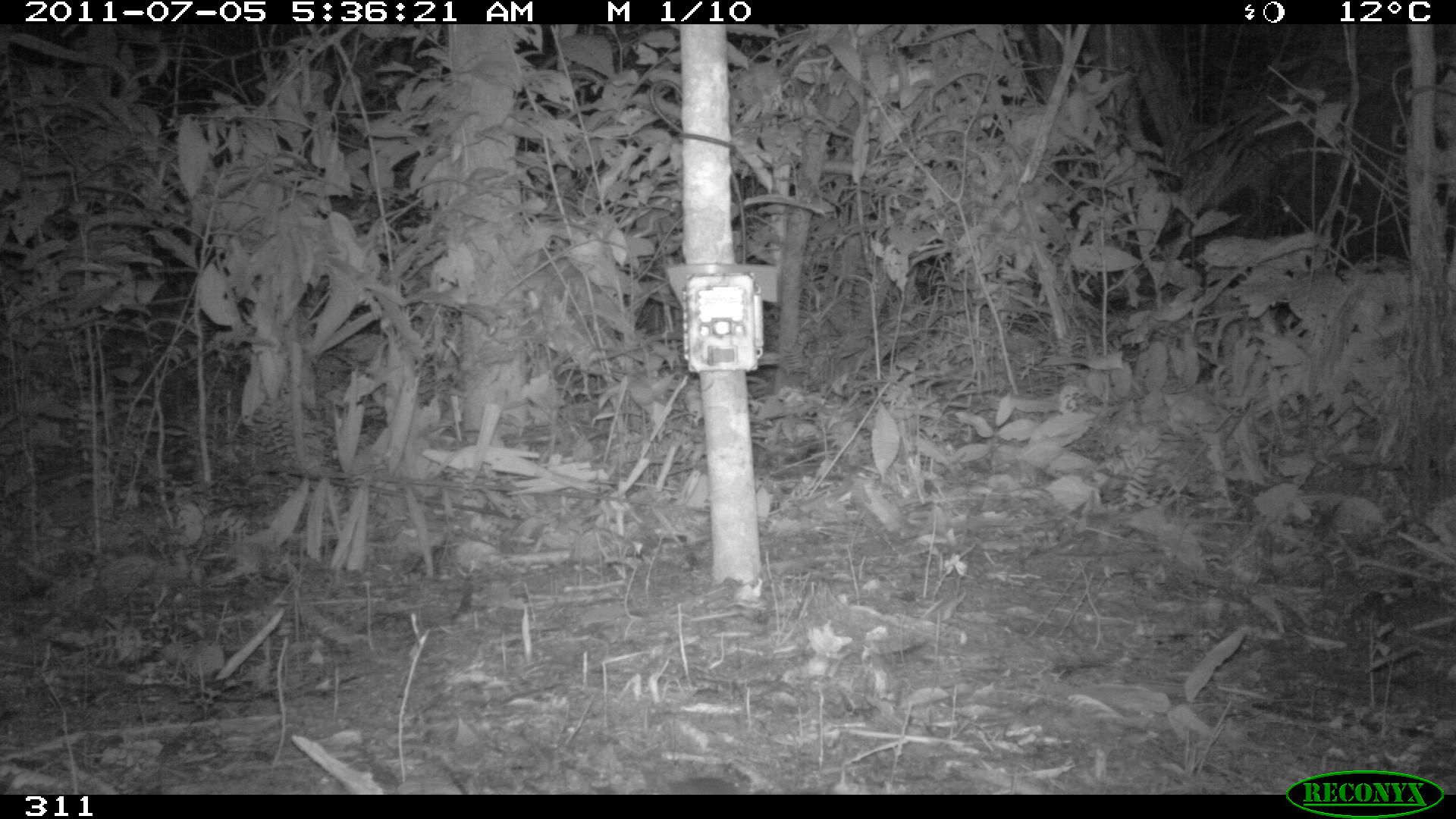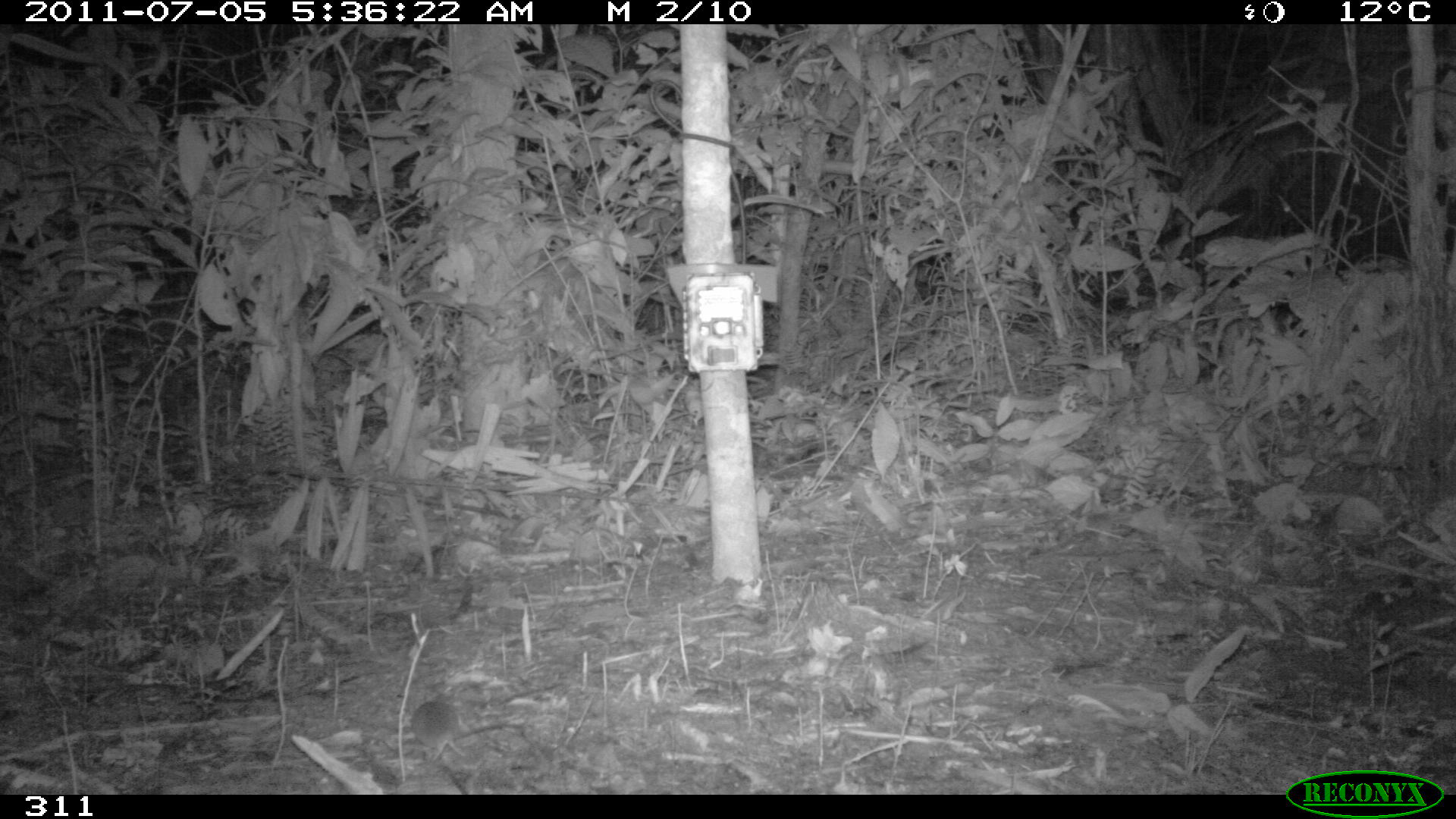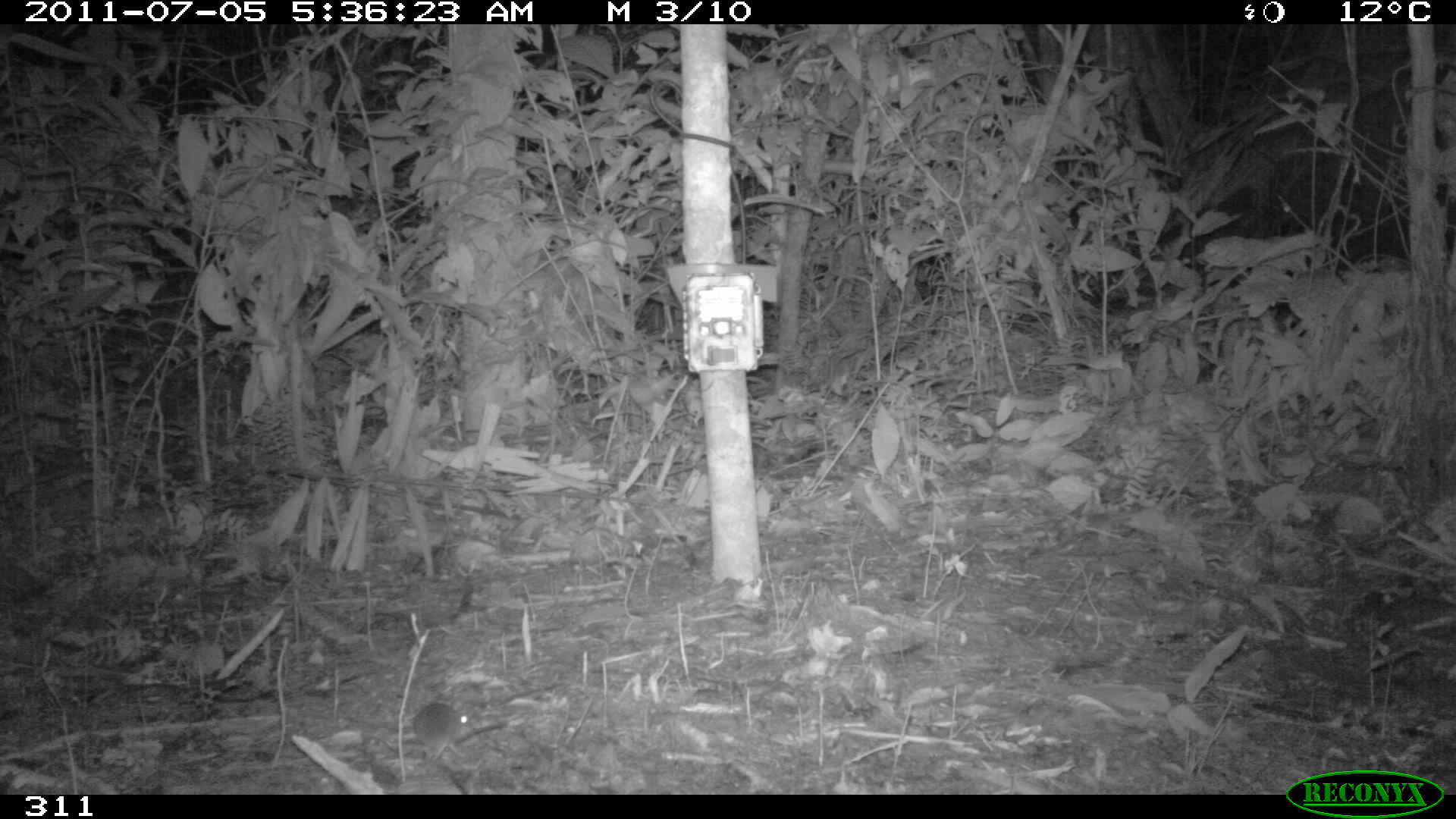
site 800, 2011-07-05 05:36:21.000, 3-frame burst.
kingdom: Animalia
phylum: Chordata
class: Mammalia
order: Rodentia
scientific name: Rodentia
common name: rodents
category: unknown rodent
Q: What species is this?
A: Unknown rodent (rodents) (Rodentia).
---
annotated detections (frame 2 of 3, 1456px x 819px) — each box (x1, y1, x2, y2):
unknown rodent: (408, 700, 469, 764)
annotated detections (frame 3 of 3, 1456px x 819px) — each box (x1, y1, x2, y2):
unknown rodent: (410, 701, 490, 771)